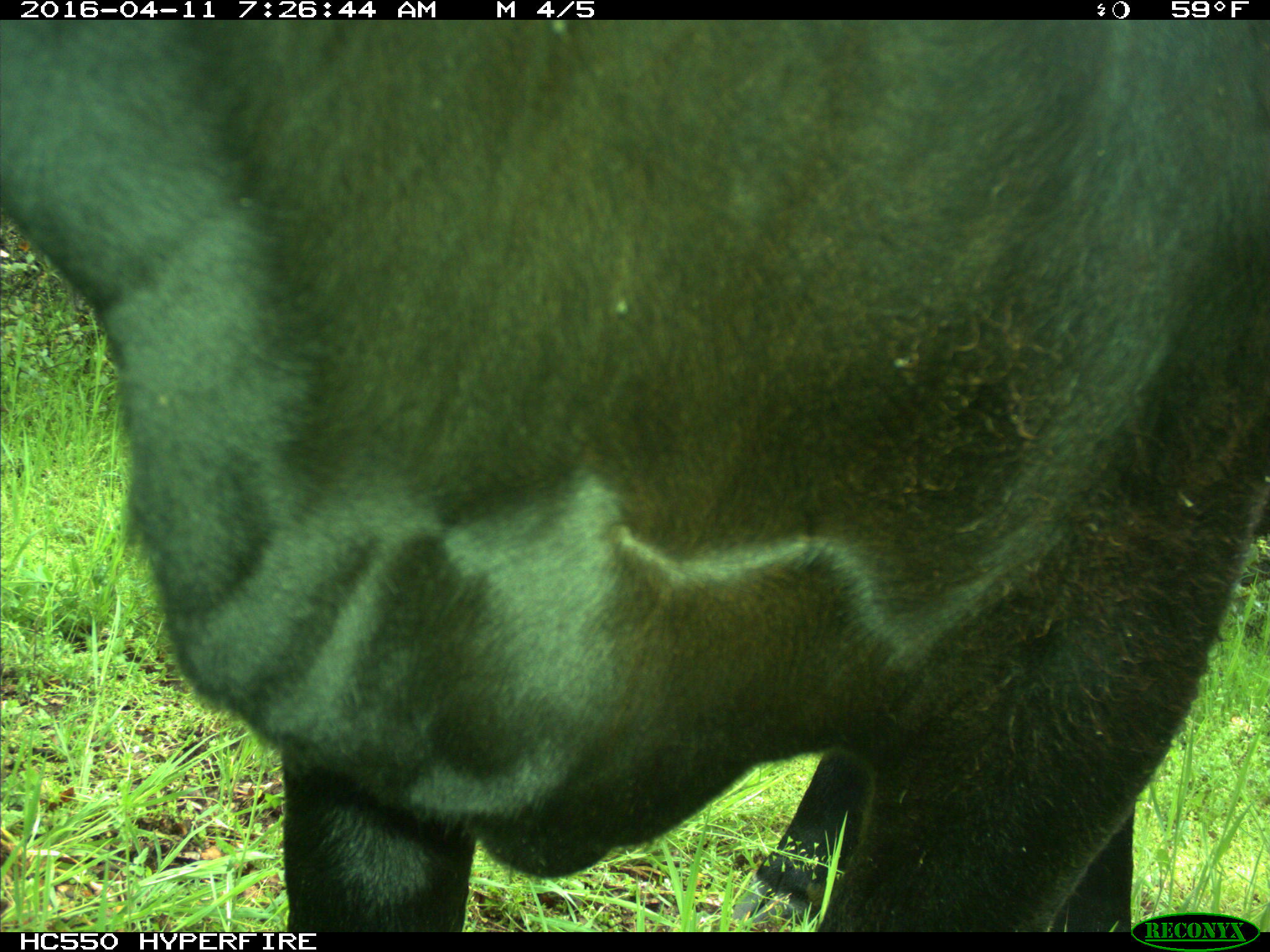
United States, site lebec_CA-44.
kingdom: Animalia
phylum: Chordata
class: Mammalia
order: Artiodactyla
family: Bovidae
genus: Bos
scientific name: Bos taurus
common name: domestic cow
Bos taurus (domestic cow).